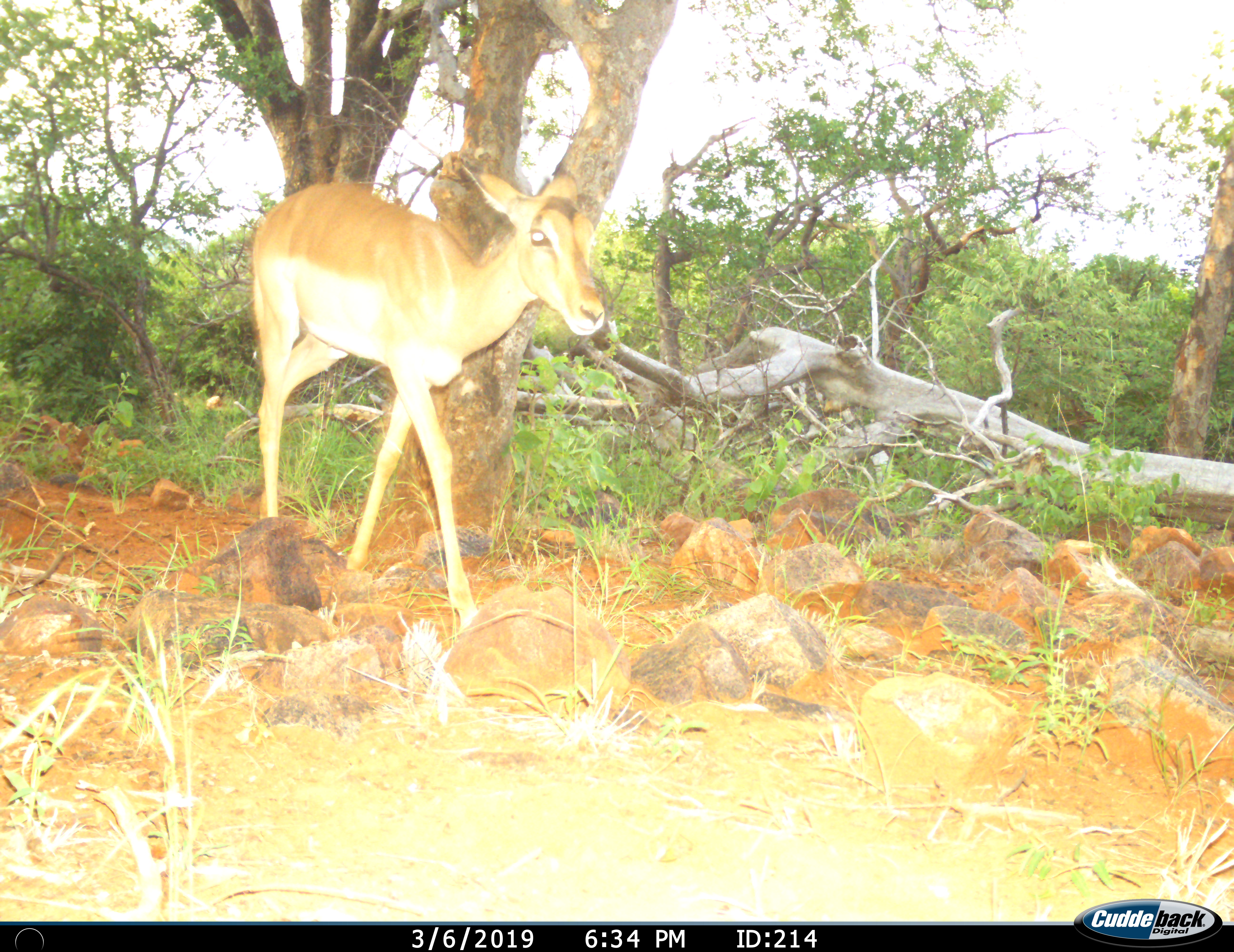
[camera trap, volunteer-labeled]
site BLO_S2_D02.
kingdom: Animalia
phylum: Chordata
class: Mammalia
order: Artiodactyla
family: Bovidae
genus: Aepyceros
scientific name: Aepyceros melampus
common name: impala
Impala (Aepyceros melampus), count 1. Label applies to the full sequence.